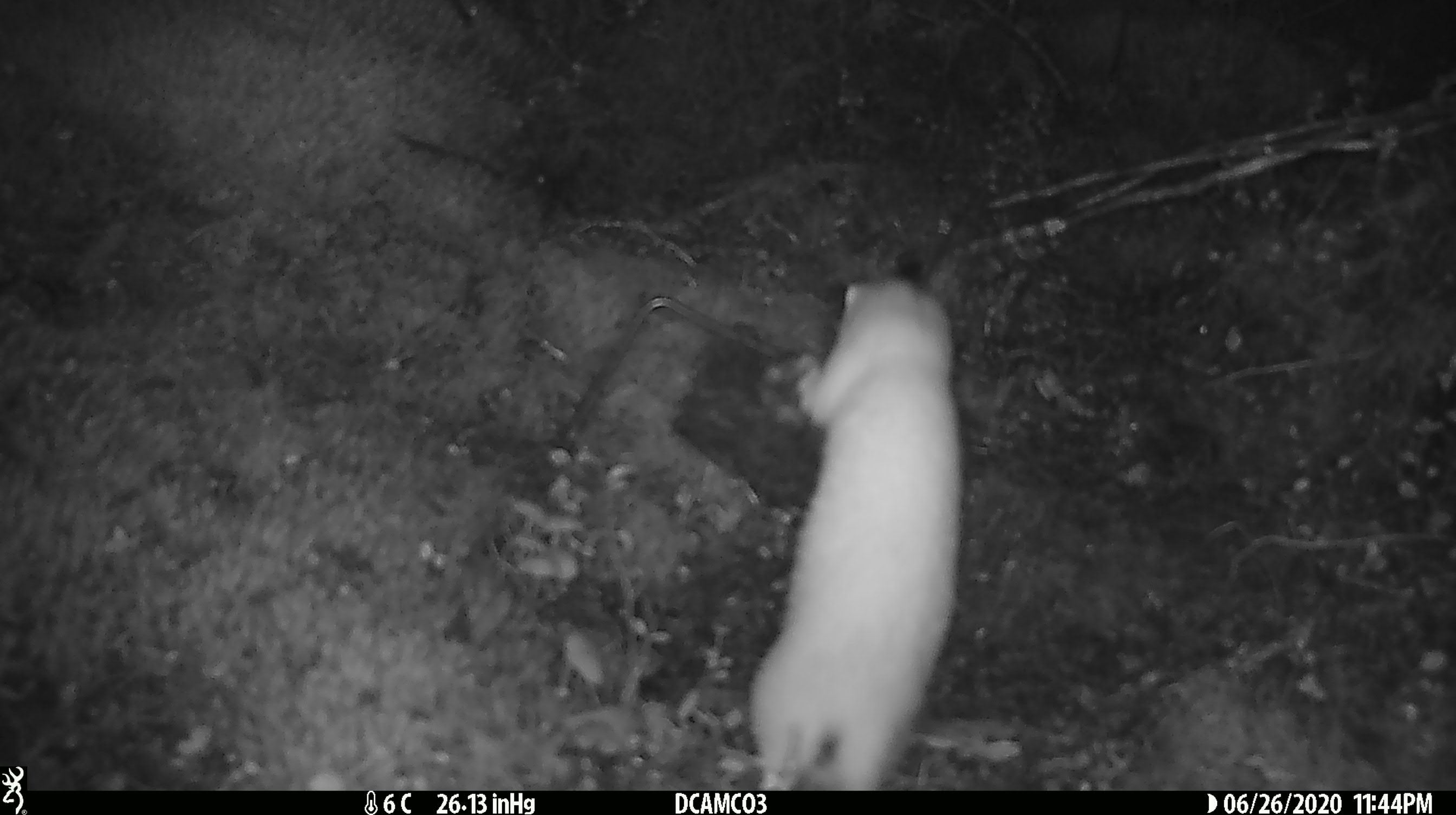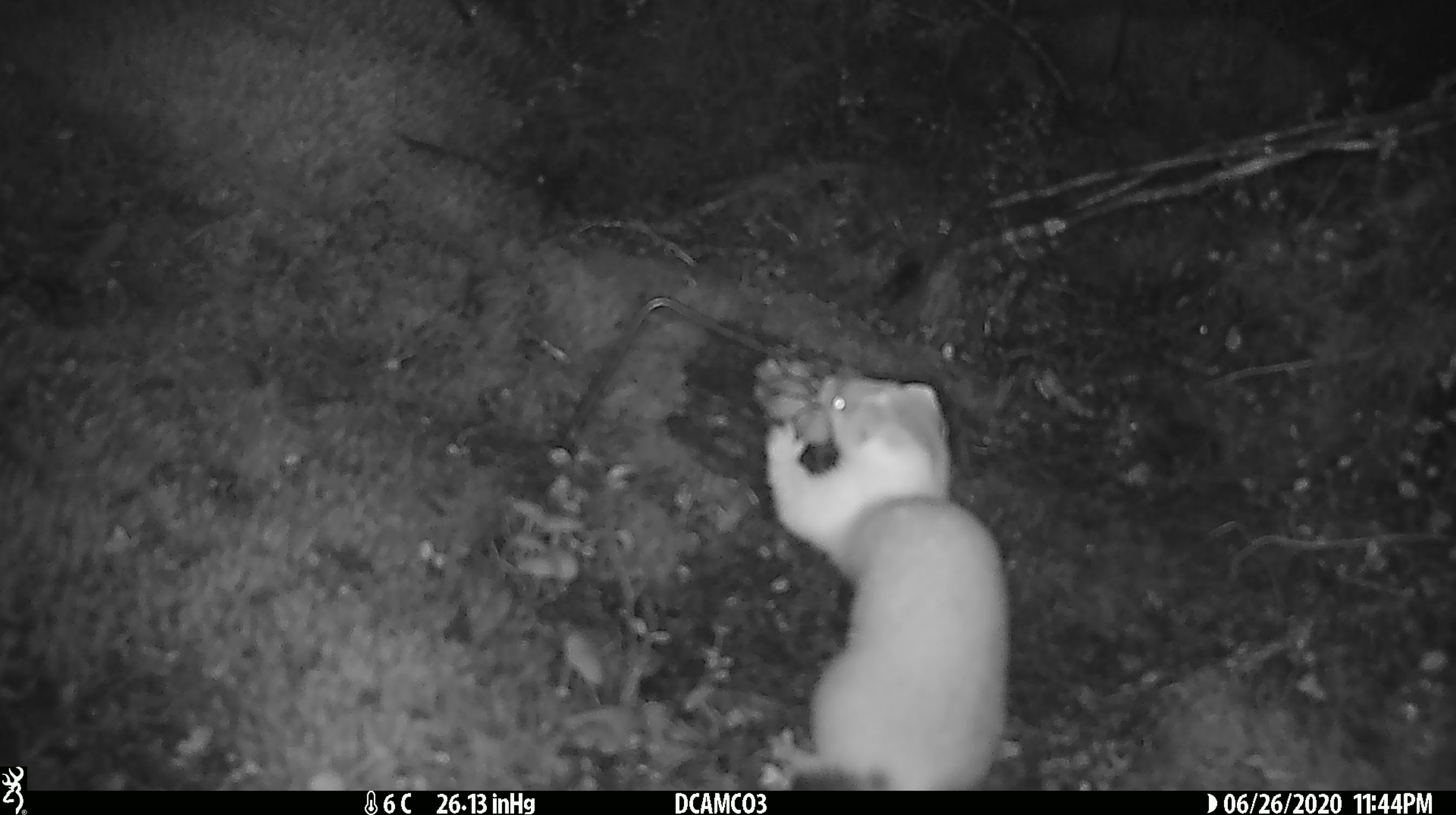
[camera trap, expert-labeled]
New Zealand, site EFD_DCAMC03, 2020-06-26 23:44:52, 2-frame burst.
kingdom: Animalia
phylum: Chordata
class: Mammalia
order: Carnivora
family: Mustelidae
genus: Mustela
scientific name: Mustela erminea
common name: stoat